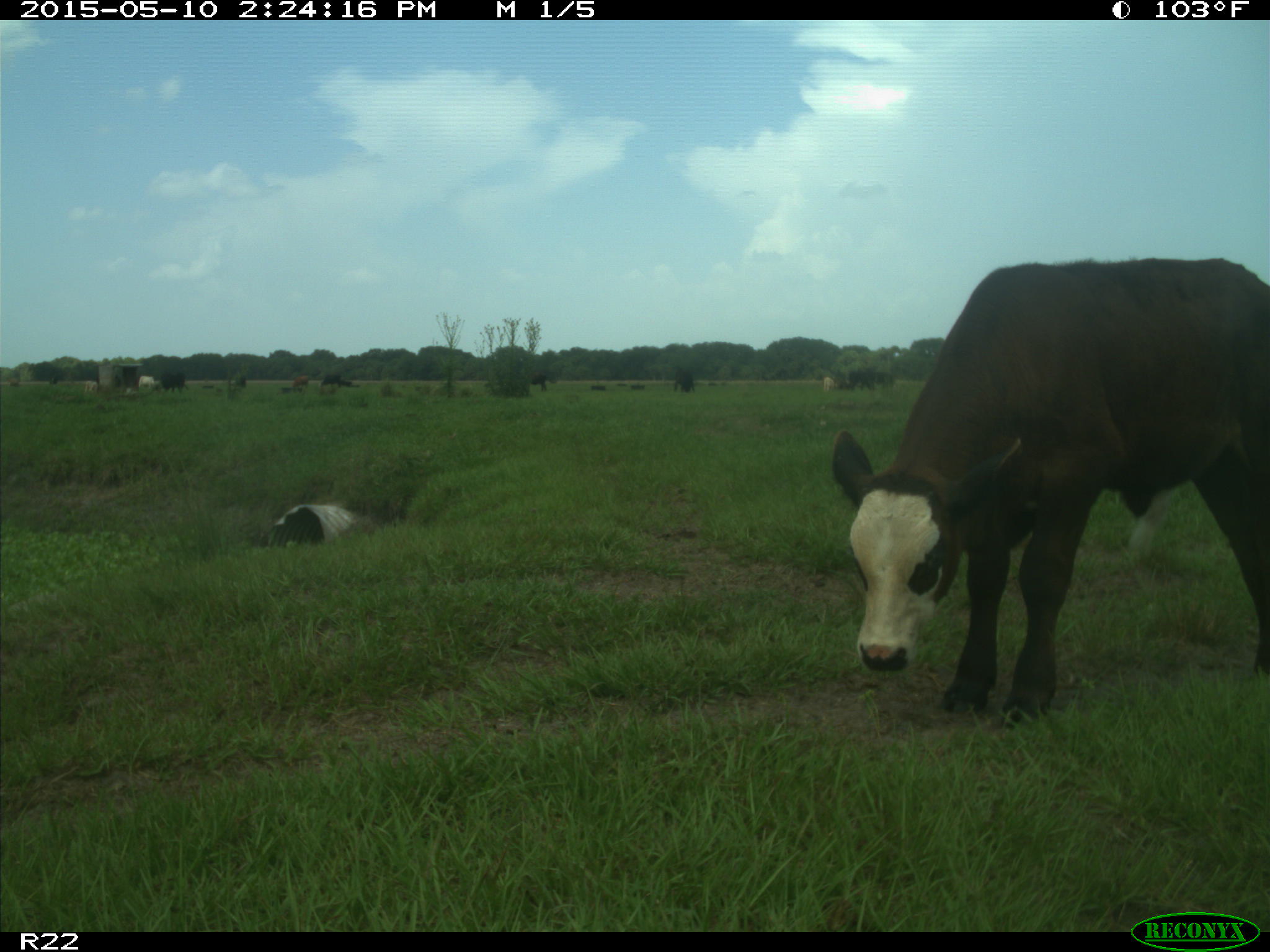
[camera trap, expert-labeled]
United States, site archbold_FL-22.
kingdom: Animalia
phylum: Chordata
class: Mammalia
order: Artiodactyla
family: Bovidae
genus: Bos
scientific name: Bos taurus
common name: domestic cow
Bos taurus (domestic cow).